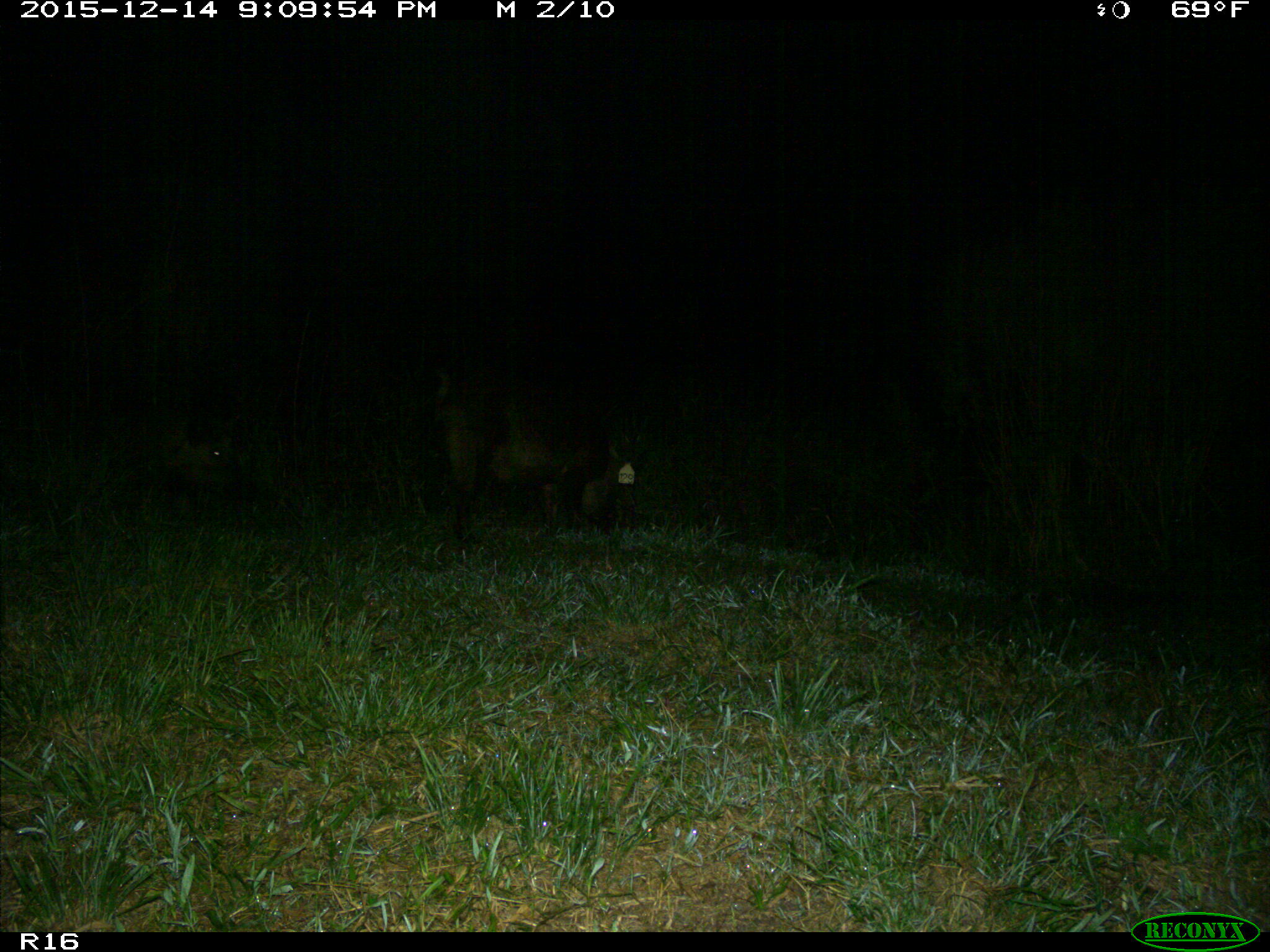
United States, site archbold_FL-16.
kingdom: Animalia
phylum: Chordata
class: Mammalia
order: Artiodactyla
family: Suidae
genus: Sus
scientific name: Sus scrofa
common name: wild boar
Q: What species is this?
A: Sus scrofa (wild boar).